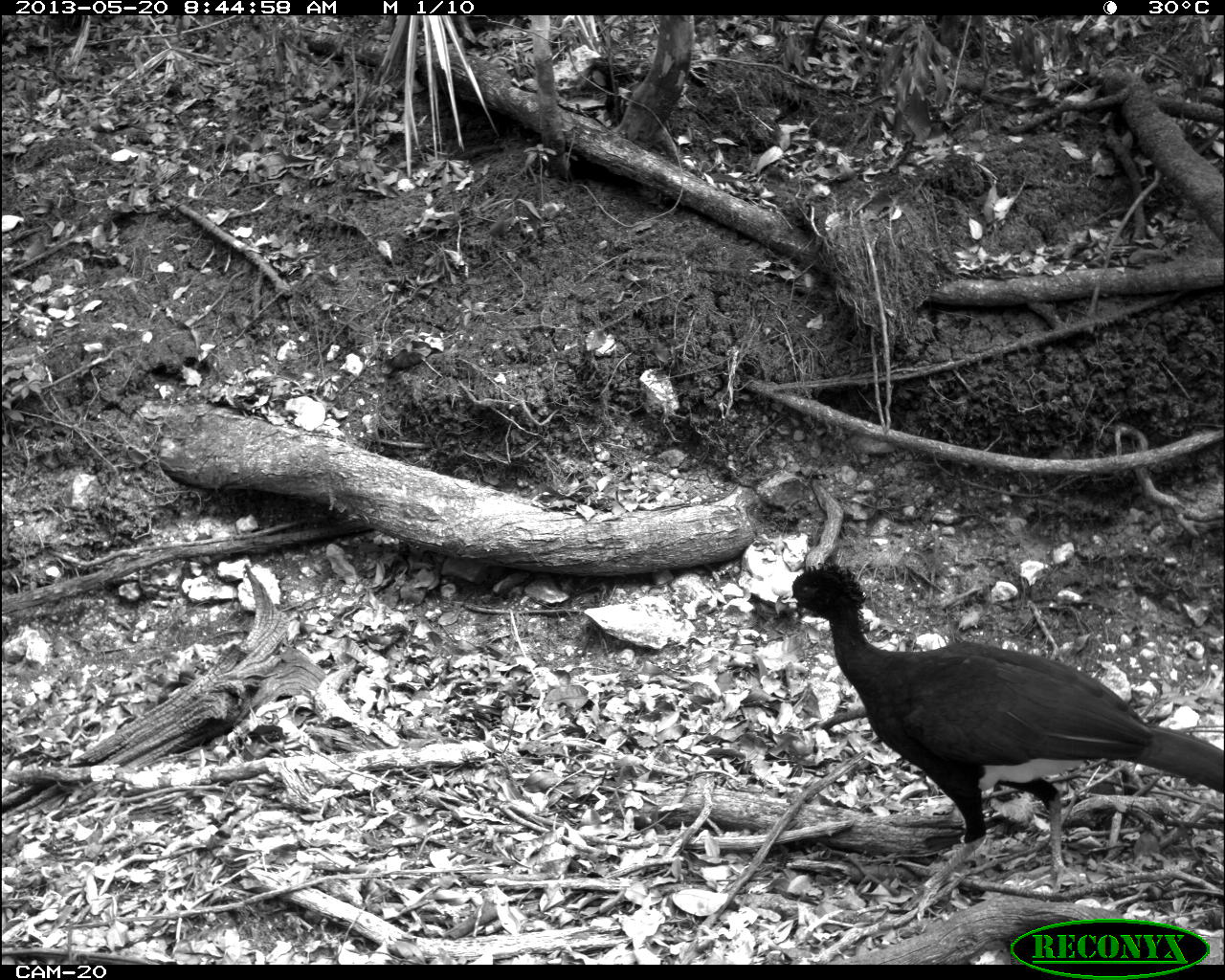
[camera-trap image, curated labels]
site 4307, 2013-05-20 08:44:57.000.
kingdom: Animalia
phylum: Chordata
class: Aves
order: Galliformes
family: Cracidae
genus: Crax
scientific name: Crax rubra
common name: great curassow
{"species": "Crax rubra (great curassow)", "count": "1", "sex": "male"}